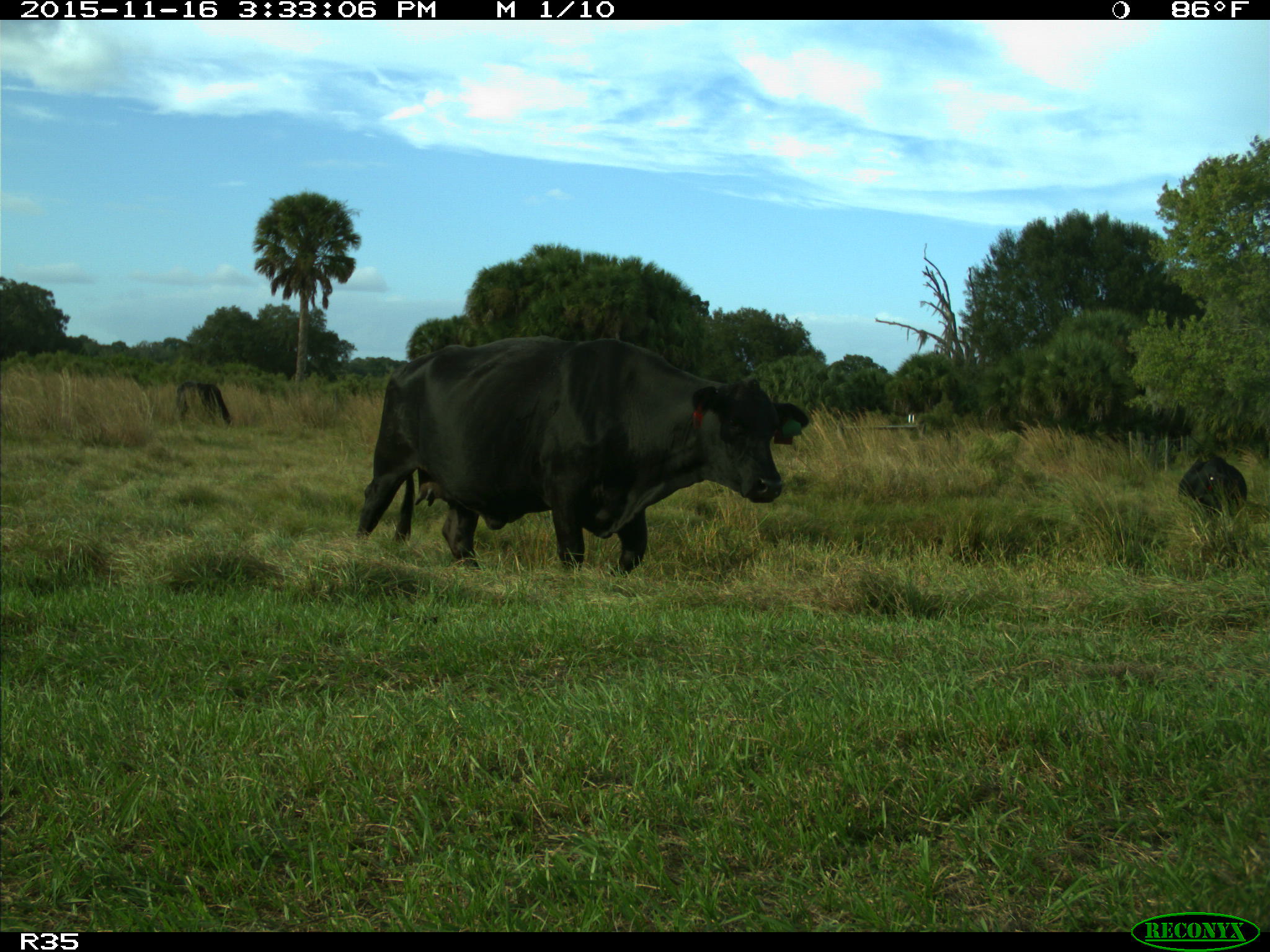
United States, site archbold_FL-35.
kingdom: Animalia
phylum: Chordata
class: Mammalia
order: Artiodactyla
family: Bovidae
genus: Bos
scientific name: Bos taurus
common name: domestic cow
Bos taurus (domestic cow).